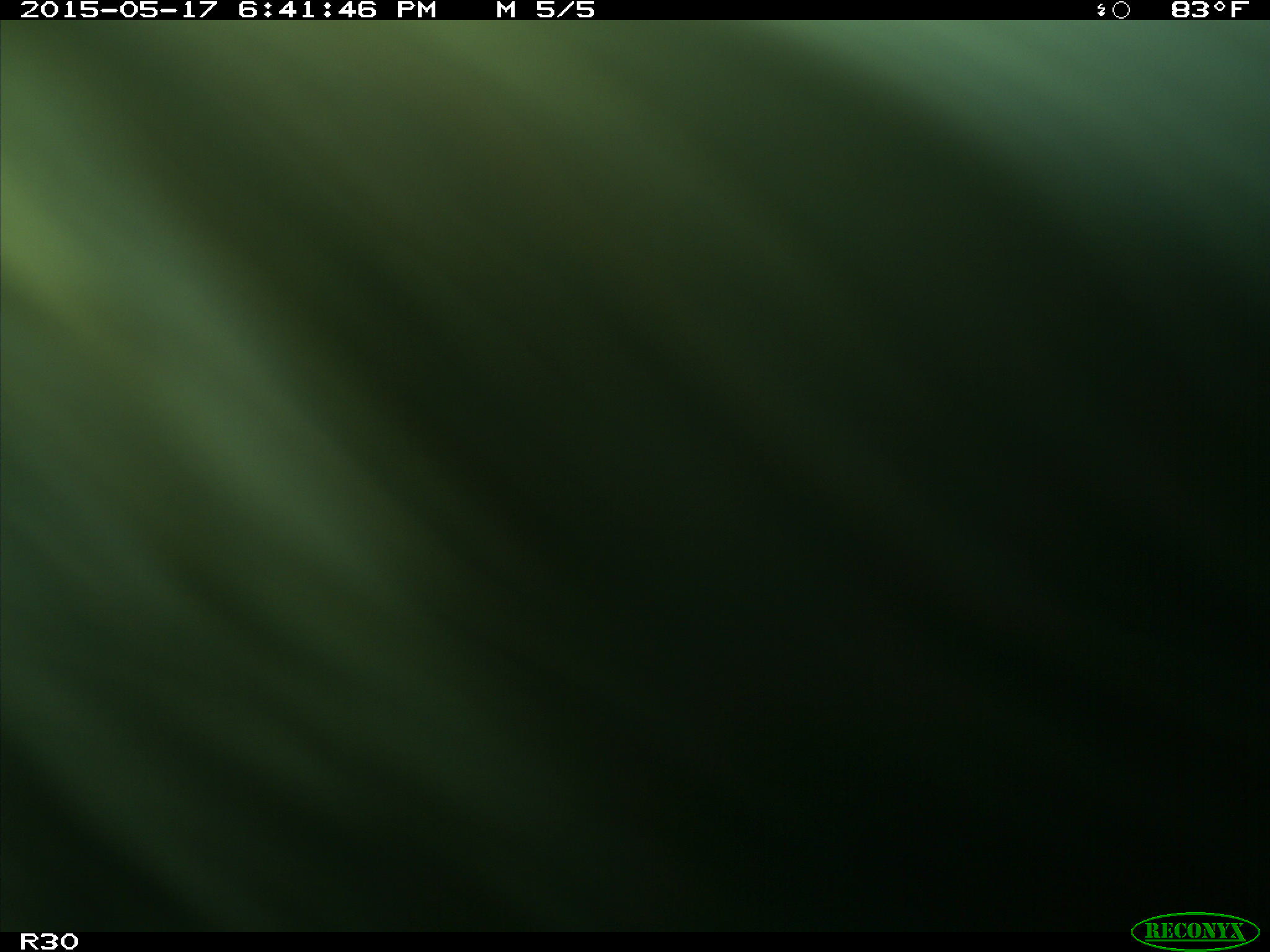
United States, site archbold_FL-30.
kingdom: Animalia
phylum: Chordata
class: Mammalia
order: Artiodactyla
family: Bovidae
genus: Bos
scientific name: Bos taurus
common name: domestic cow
Bos taurus (domestic cow).